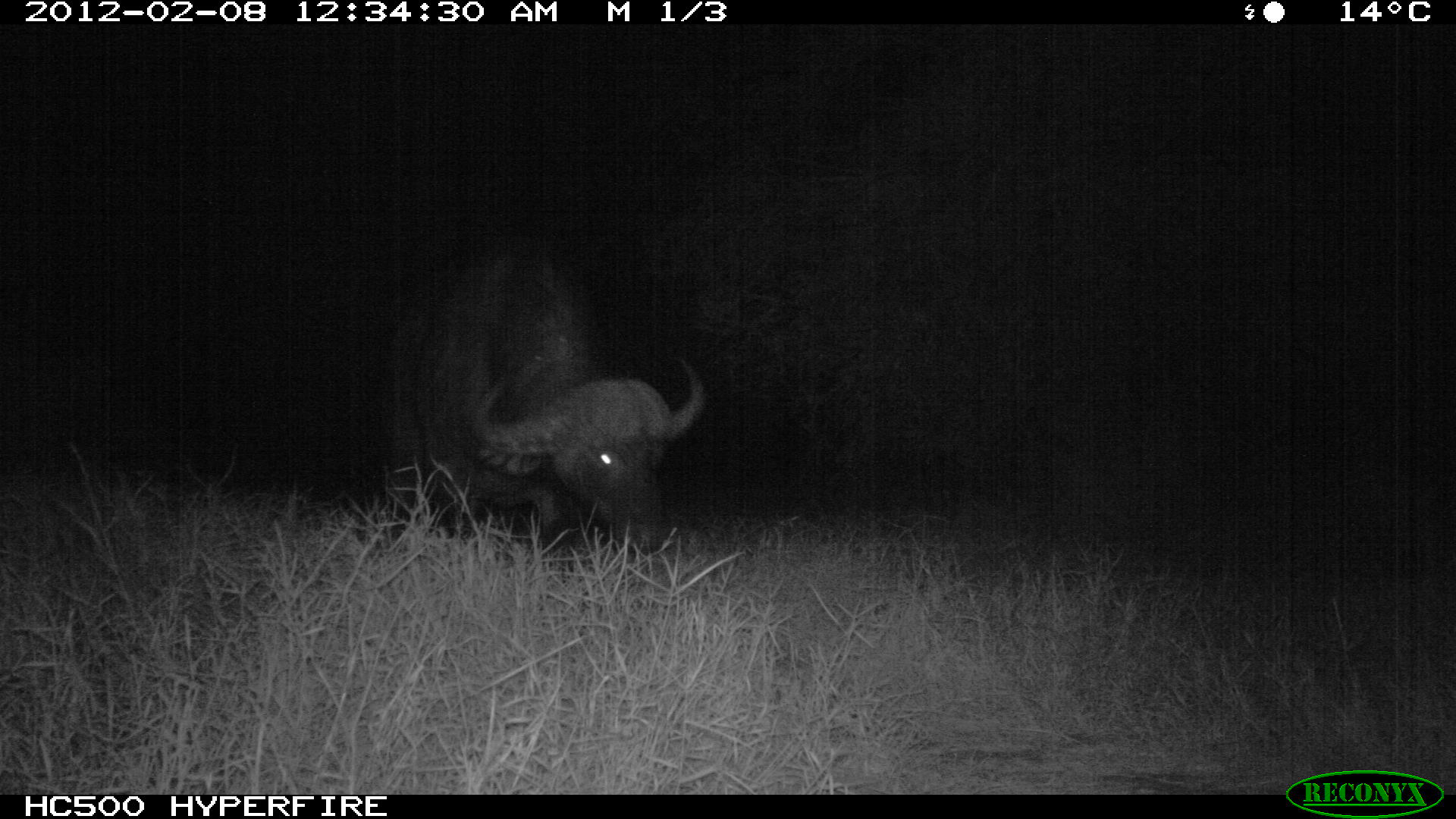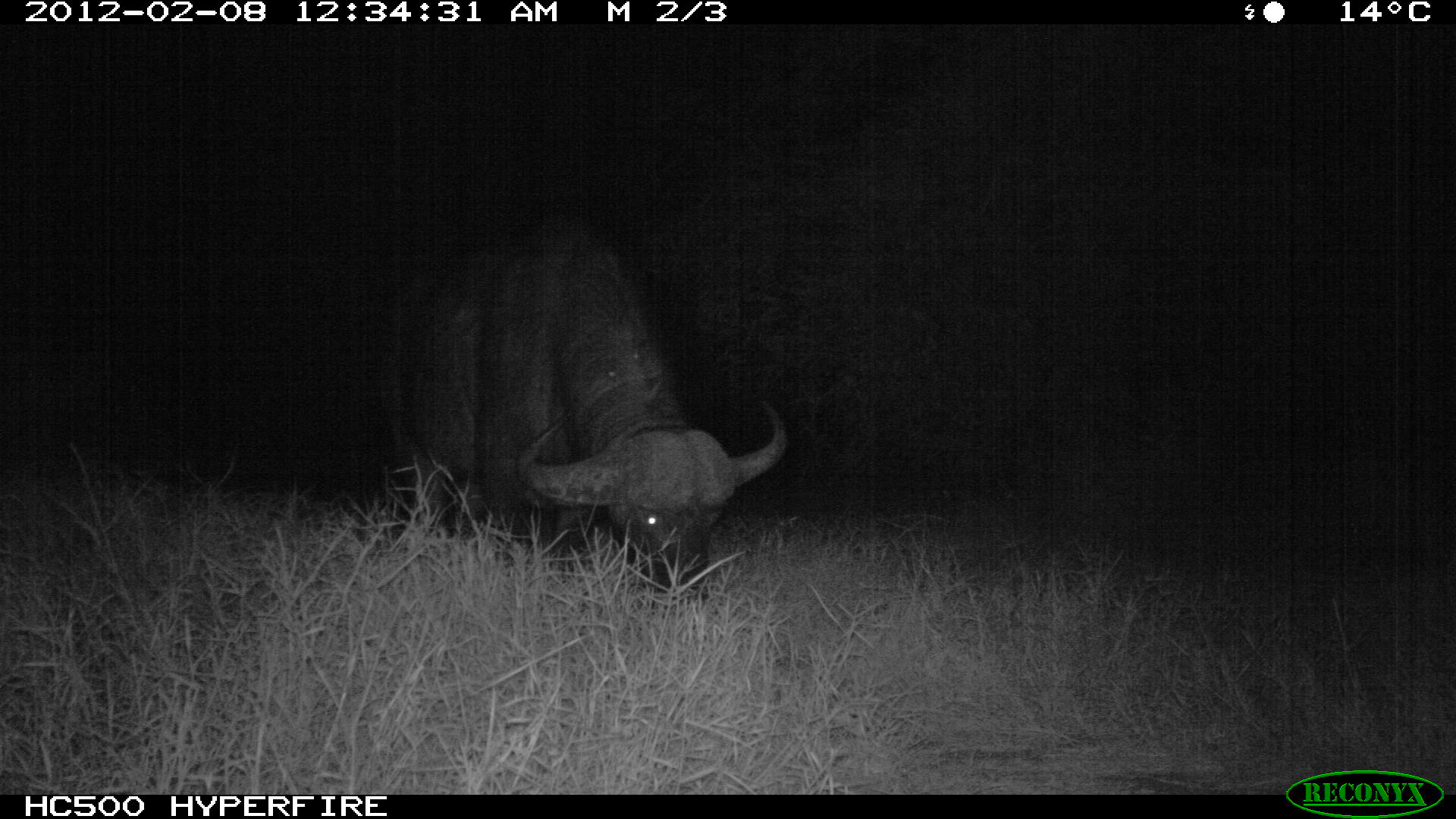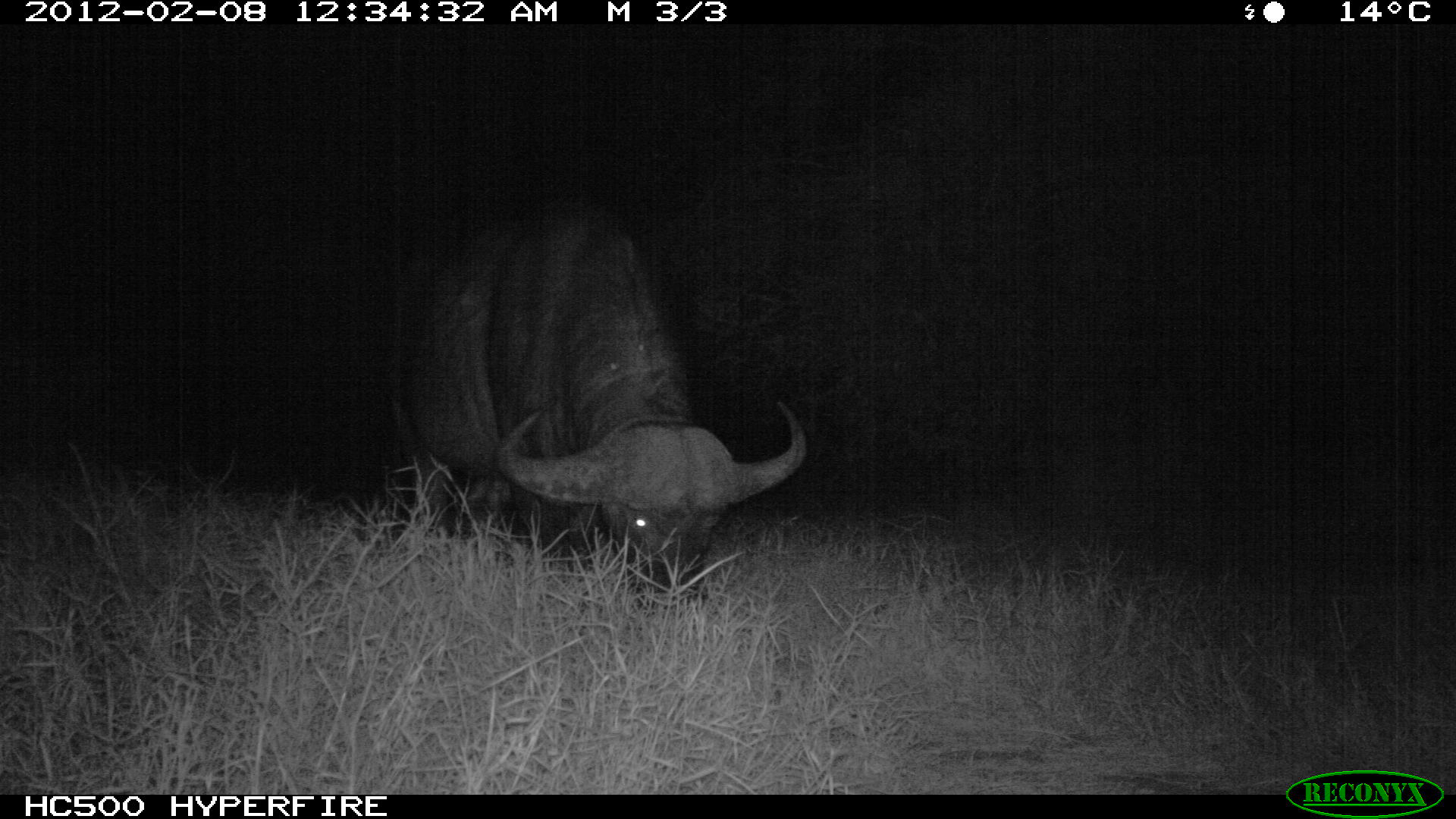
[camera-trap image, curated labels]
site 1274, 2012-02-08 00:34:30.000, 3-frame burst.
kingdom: Animalia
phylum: Chordata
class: Mammalia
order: Artiodactyla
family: Bovidae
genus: Syncerus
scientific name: Syncerus caffer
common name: african buffalo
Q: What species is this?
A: Syncerus caffer (african buffalo).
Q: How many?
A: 1.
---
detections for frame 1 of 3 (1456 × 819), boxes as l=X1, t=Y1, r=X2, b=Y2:
syncerus caffer: l=362, t=239, r=710, b=568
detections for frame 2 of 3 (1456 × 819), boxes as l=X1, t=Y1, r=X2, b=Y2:
syncerus caffer: l=368, t=205, r=791, b=614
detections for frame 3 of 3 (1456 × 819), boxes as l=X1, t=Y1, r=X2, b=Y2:
syncerus caffer: l=381, t=187, r=811, b=616